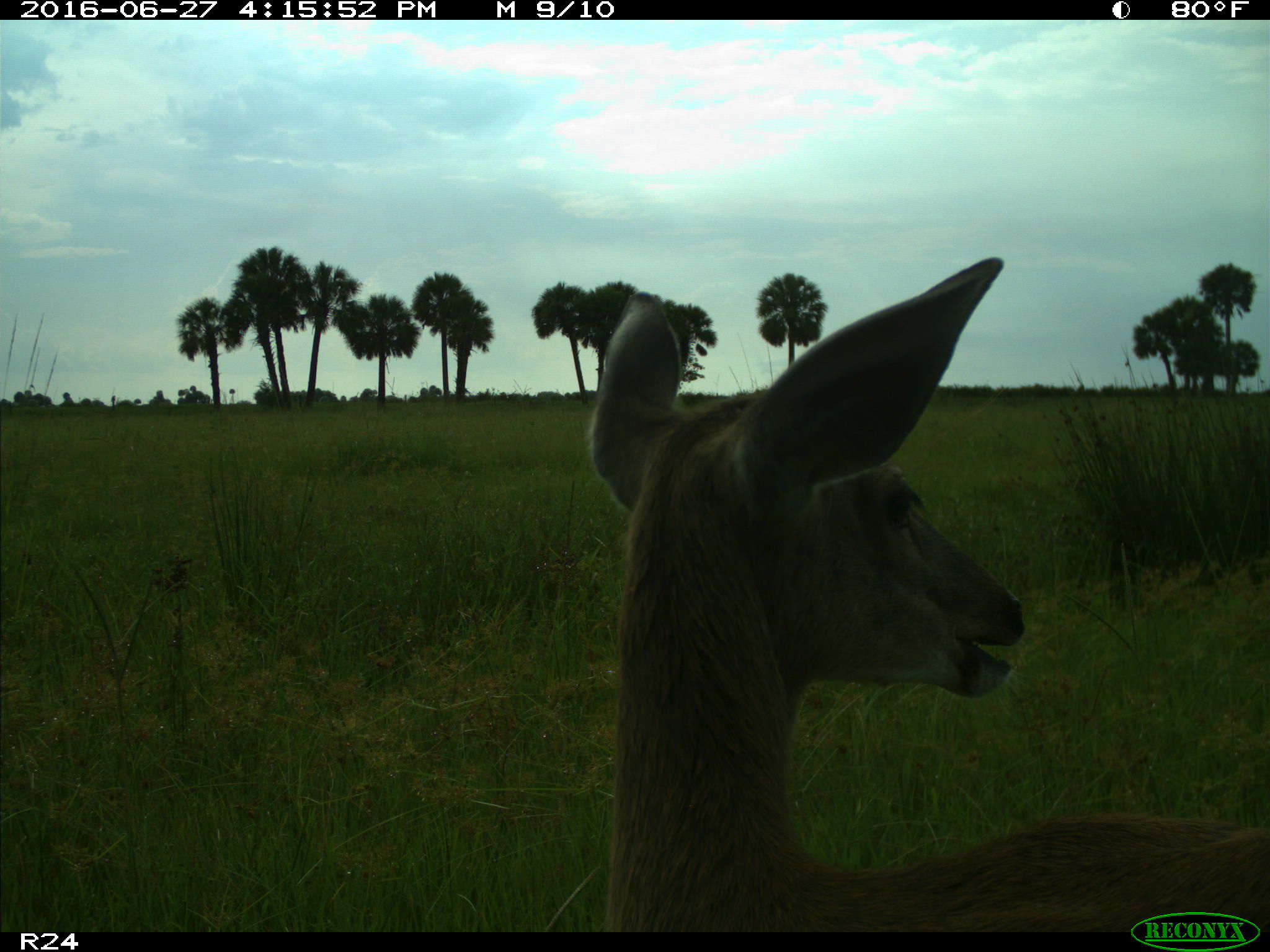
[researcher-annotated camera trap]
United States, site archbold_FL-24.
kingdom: Animalia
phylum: Chordata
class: Mammalia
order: Artiodactyla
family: Cervidae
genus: Odocoileus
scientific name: Odocoileus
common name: deer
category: unidentified deer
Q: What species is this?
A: Unidentified deer (deer) (Odocoileus).